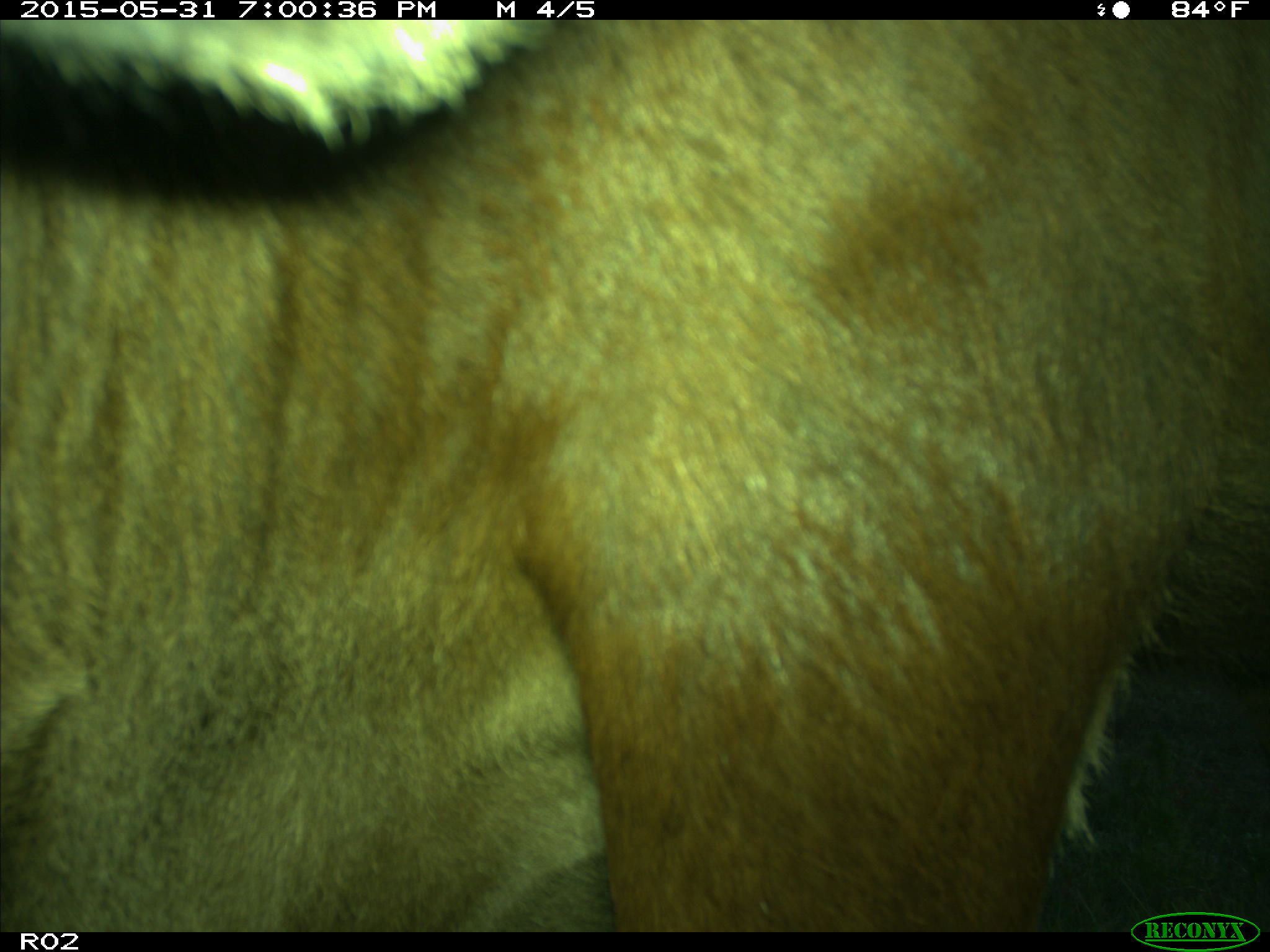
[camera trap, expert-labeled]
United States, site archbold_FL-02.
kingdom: Animalia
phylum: Chordata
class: Mammalia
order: Artiodactyla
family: Bovidae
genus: Bos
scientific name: Bos taurus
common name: domestic cow